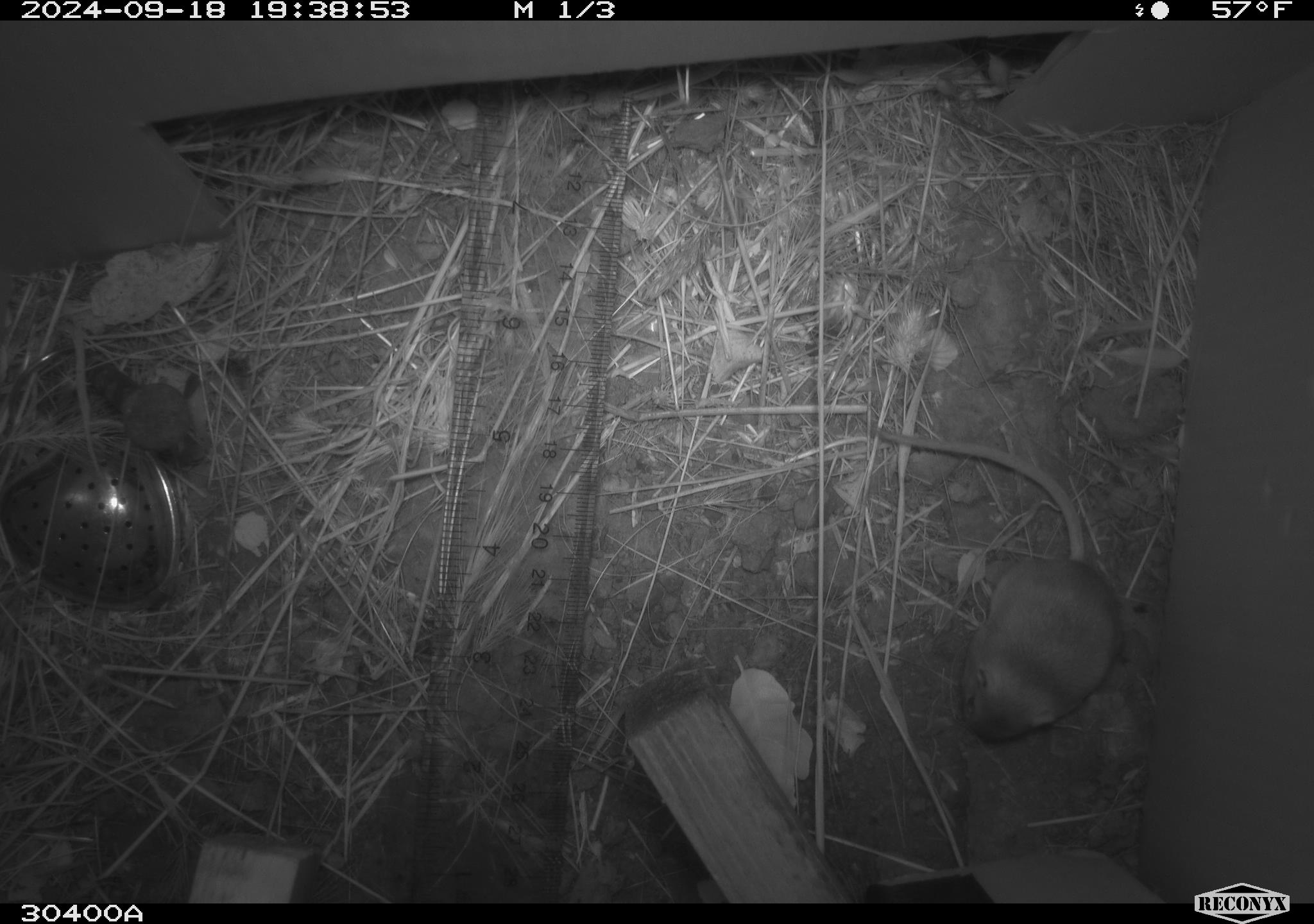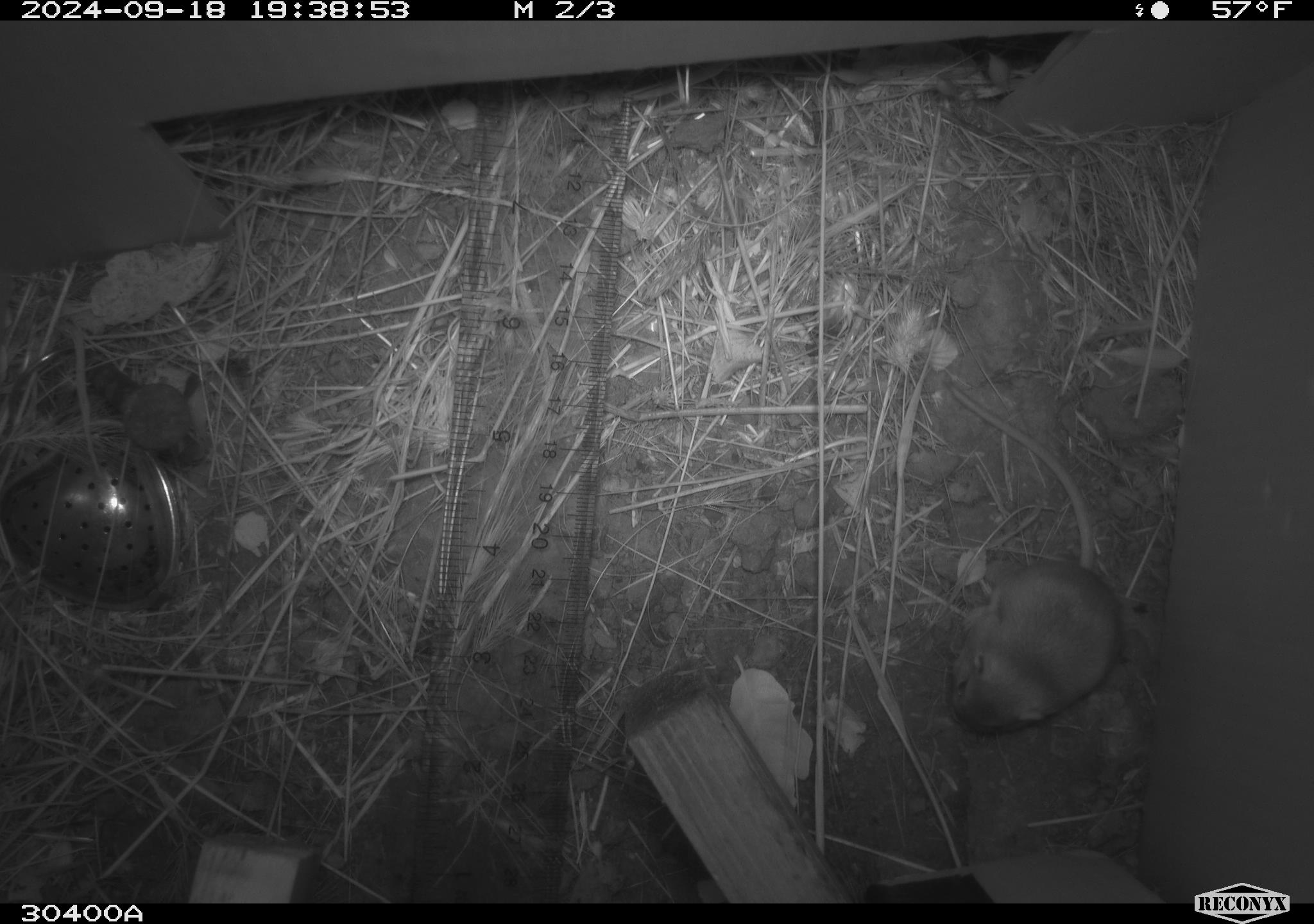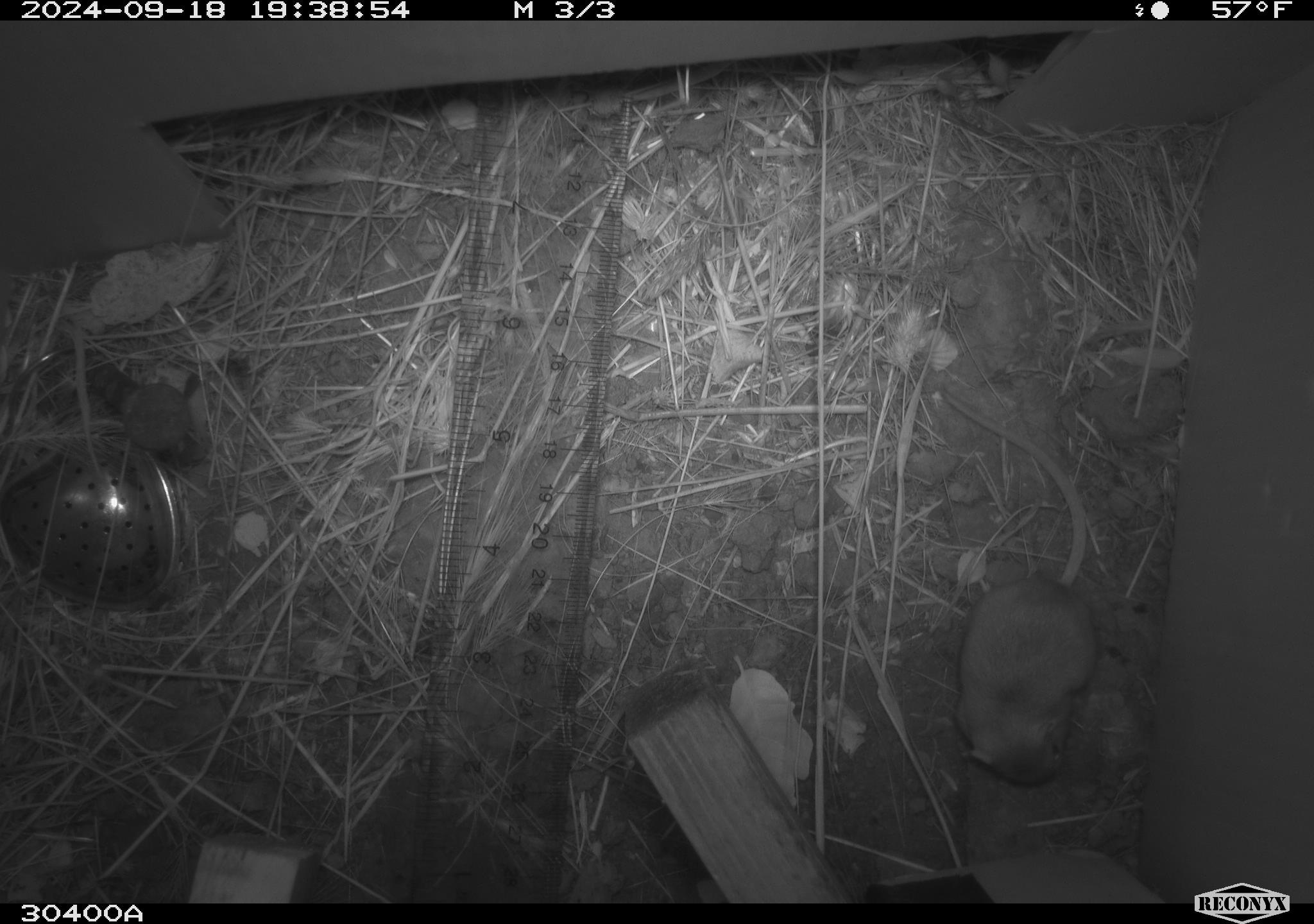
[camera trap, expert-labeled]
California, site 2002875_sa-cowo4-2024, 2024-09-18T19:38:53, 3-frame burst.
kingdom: Animalia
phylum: Chordata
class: Mammalia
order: Rodentia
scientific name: Rodentia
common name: mouse species